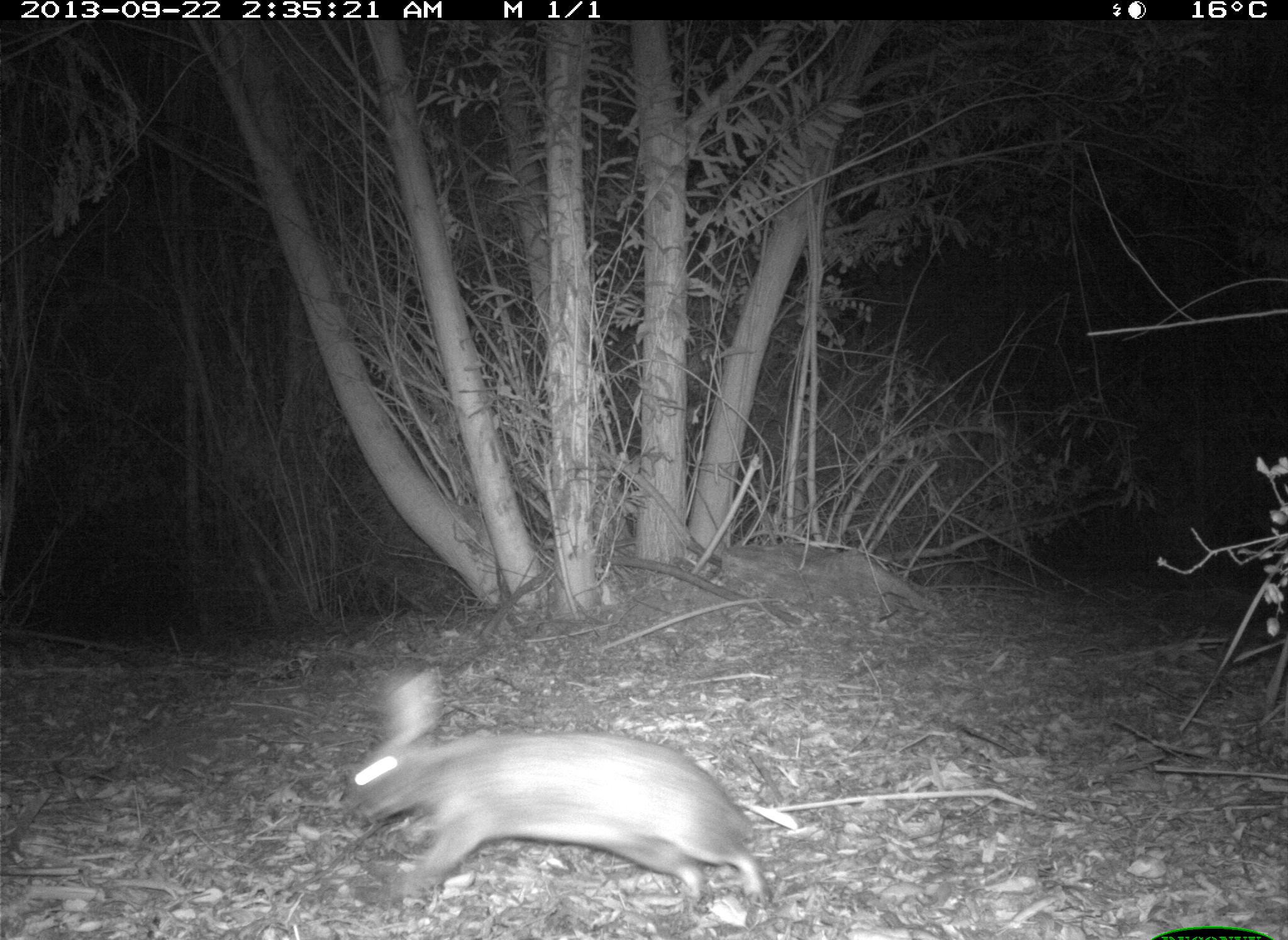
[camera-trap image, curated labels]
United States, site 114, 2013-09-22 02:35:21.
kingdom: Animalia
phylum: Chordata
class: Mammalia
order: Lagomorpha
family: Leporidae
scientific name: Leporidae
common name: rabbits and hares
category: rabbit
Rabbit (rabbits and hares) (Leporidae).